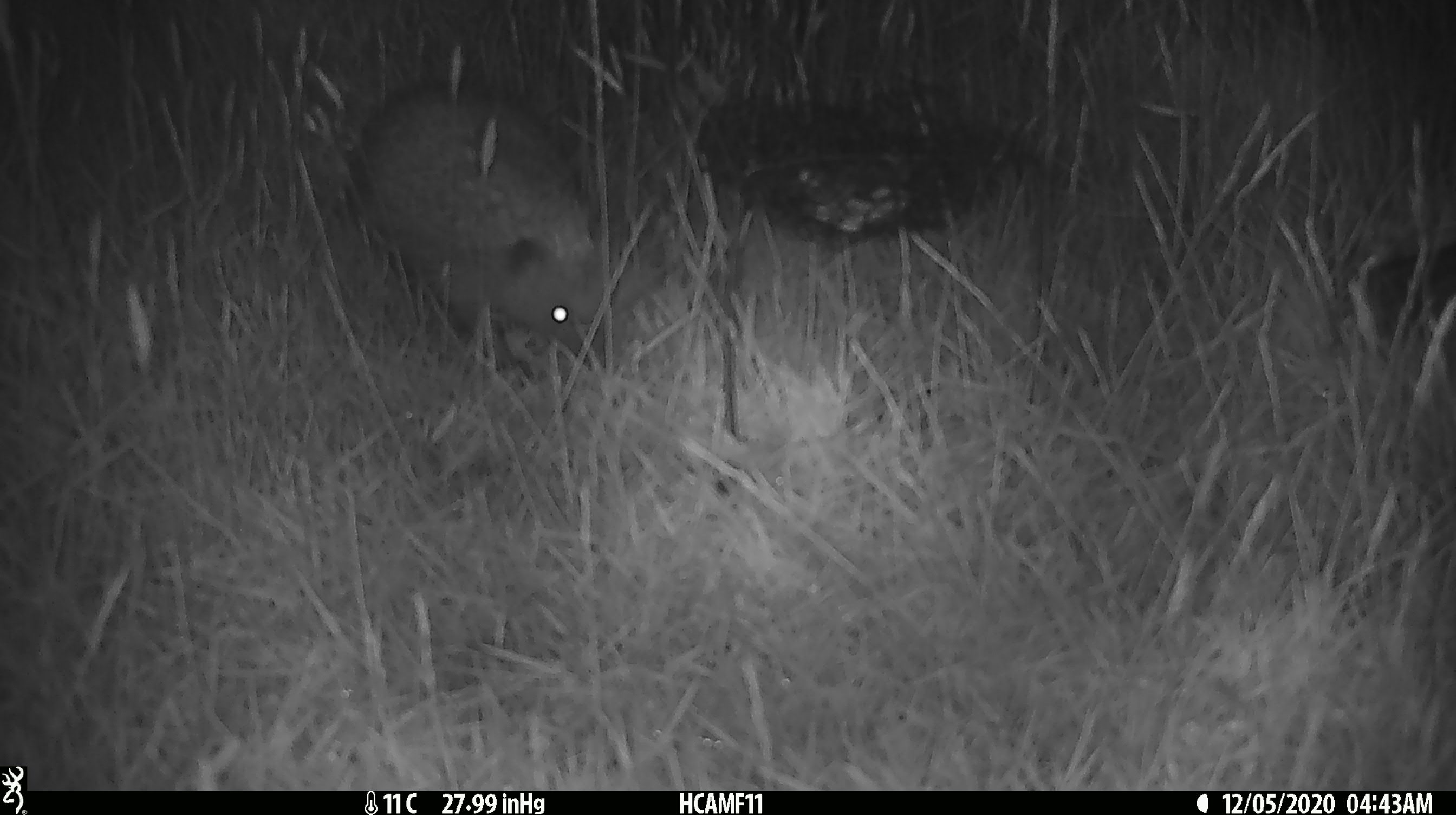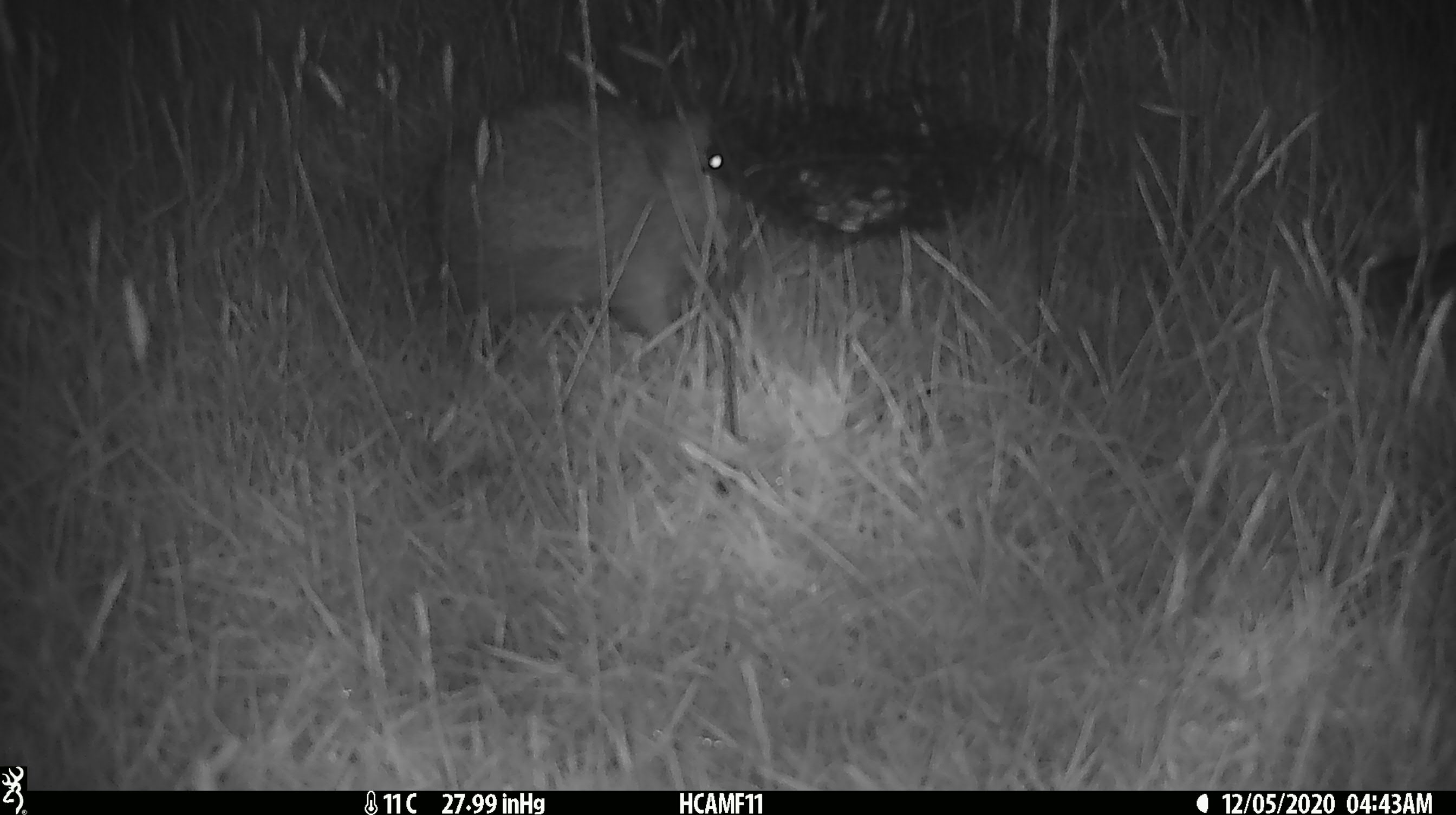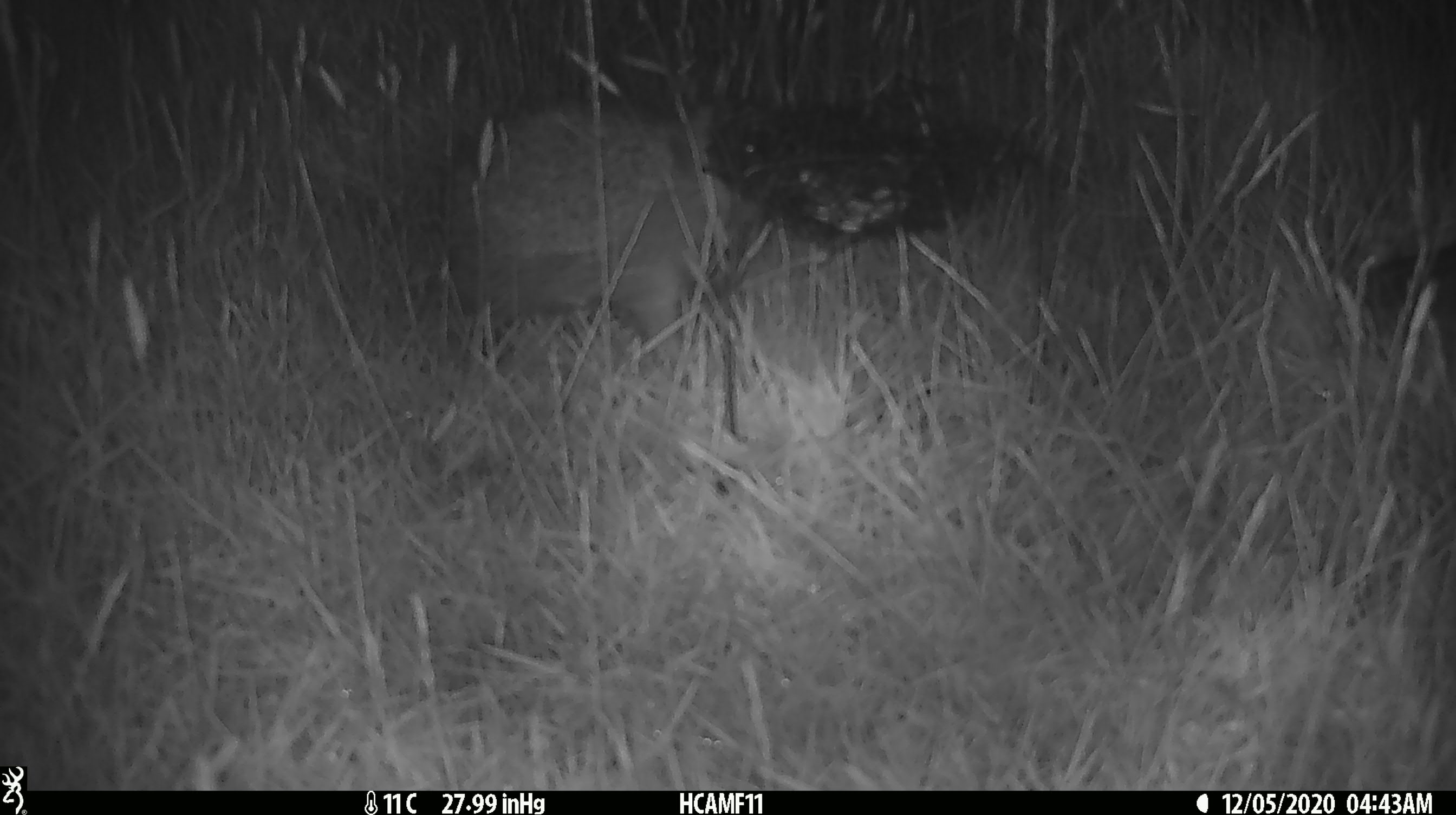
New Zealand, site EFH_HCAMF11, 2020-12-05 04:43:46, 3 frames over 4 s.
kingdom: Animalia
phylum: Chordata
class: Mammalia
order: Eulipotyphla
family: Erinaceidae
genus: Erinaceus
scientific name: Erinaceus europaeus europaeus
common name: european hedgehog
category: hedgehog